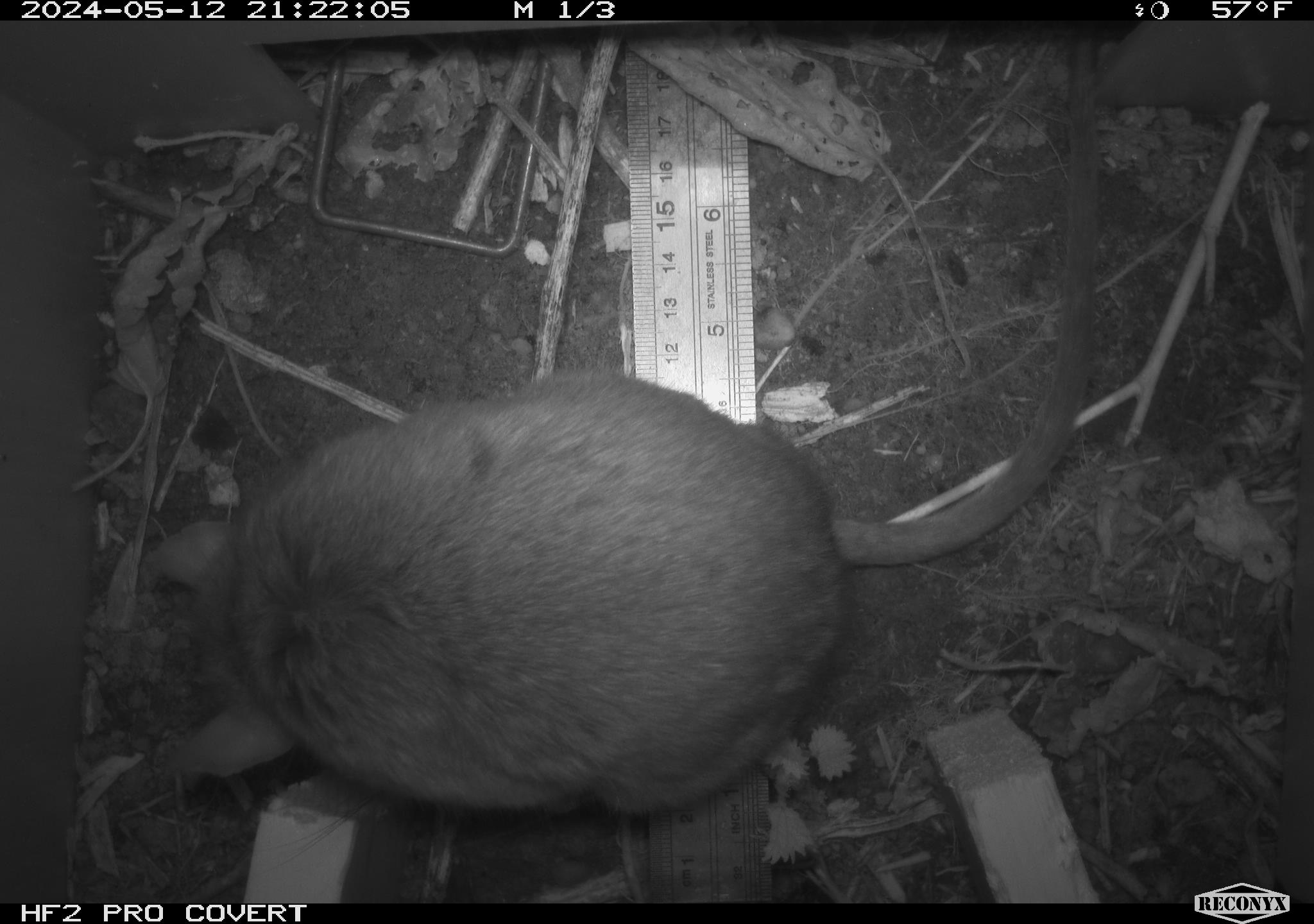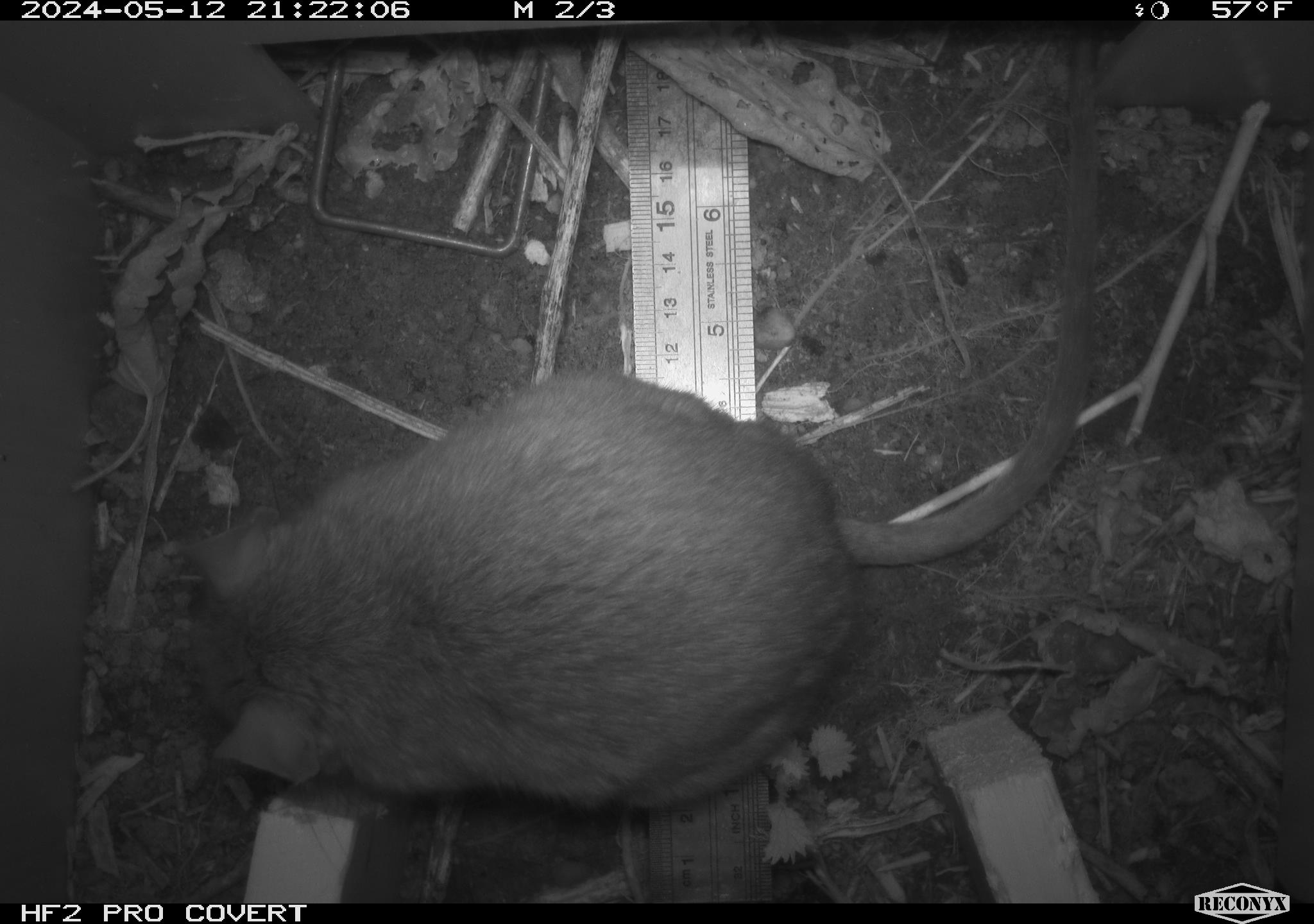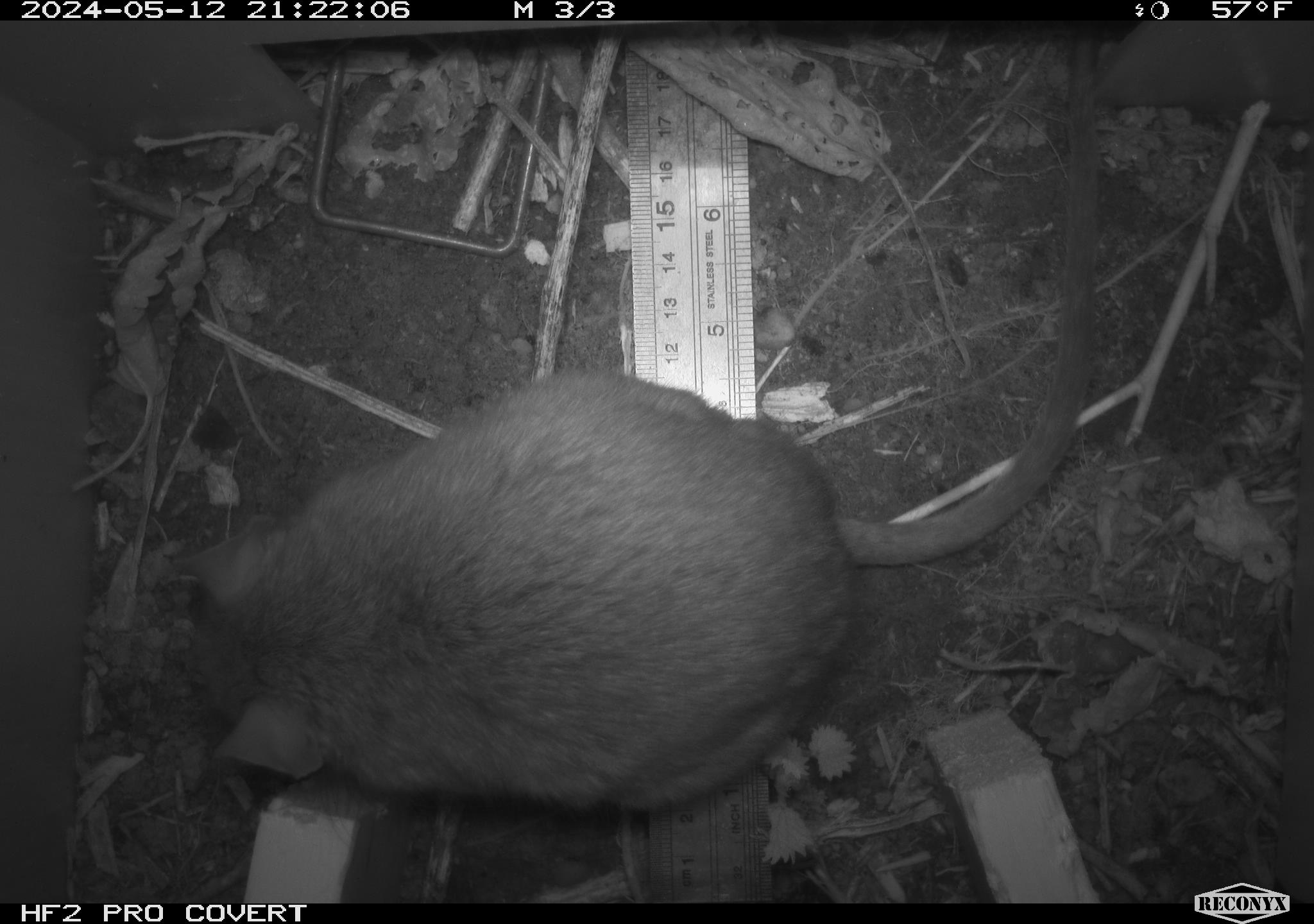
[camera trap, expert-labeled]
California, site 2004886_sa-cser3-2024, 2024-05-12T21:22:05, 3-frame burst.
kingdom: Animalia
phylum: Chordata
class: Mammalia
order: Rodentia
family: Muridae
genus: Rattus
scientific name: Rattus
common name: rat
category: rattus species